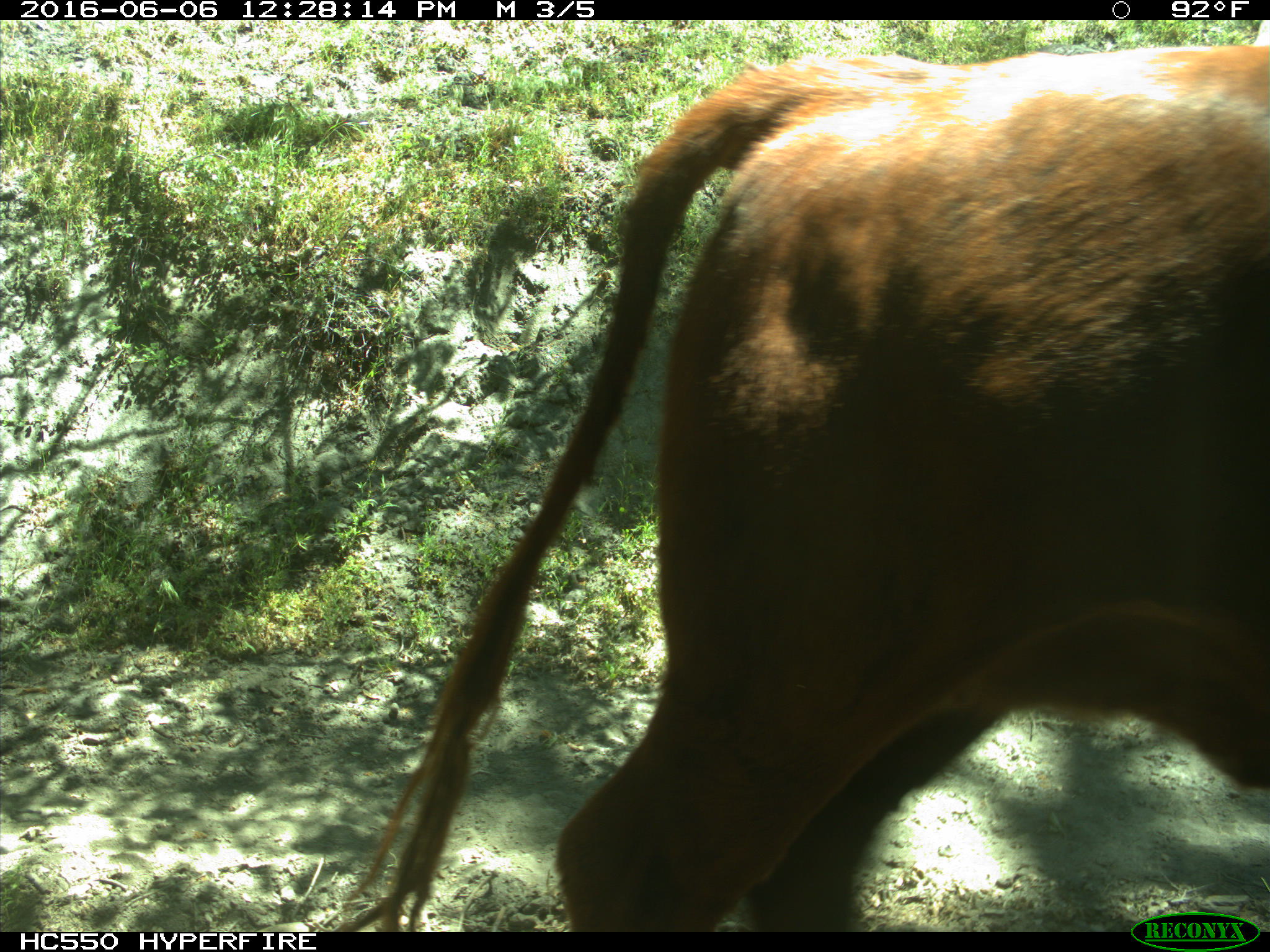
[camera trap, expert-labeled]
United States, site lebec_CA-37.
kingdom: Animalia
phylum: Chordata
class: Mammalia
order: Artiodactyla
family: Bovidae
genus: Bos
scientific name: Bos taurus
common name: domestic cow